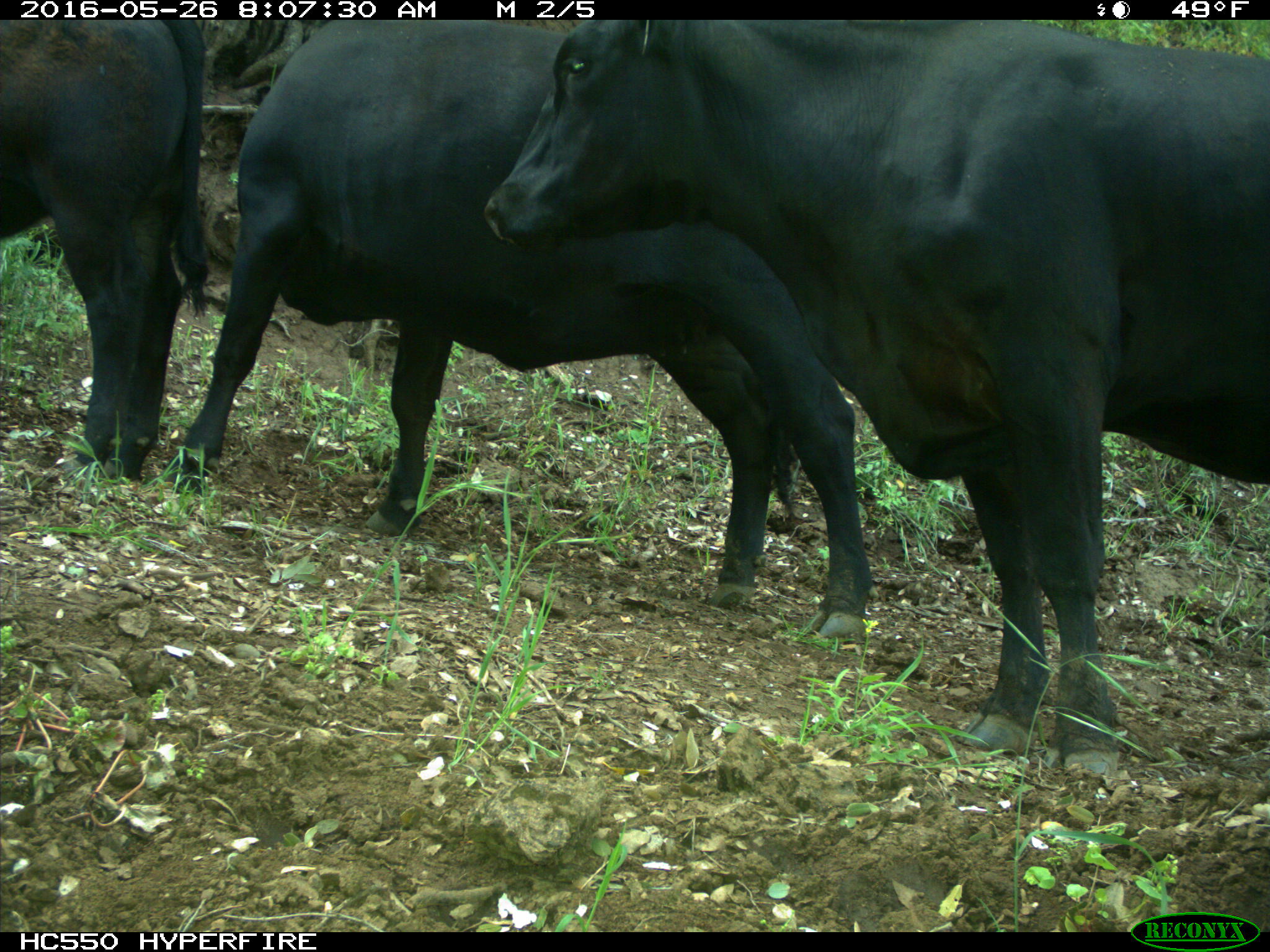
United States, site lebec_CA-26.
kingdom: Animalia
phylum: Chordata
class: Mammalia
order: Artiodactyla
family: Bovidae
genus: Bos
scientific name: Bos taurus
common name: domestic cow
Bos taurus (domestic cow).